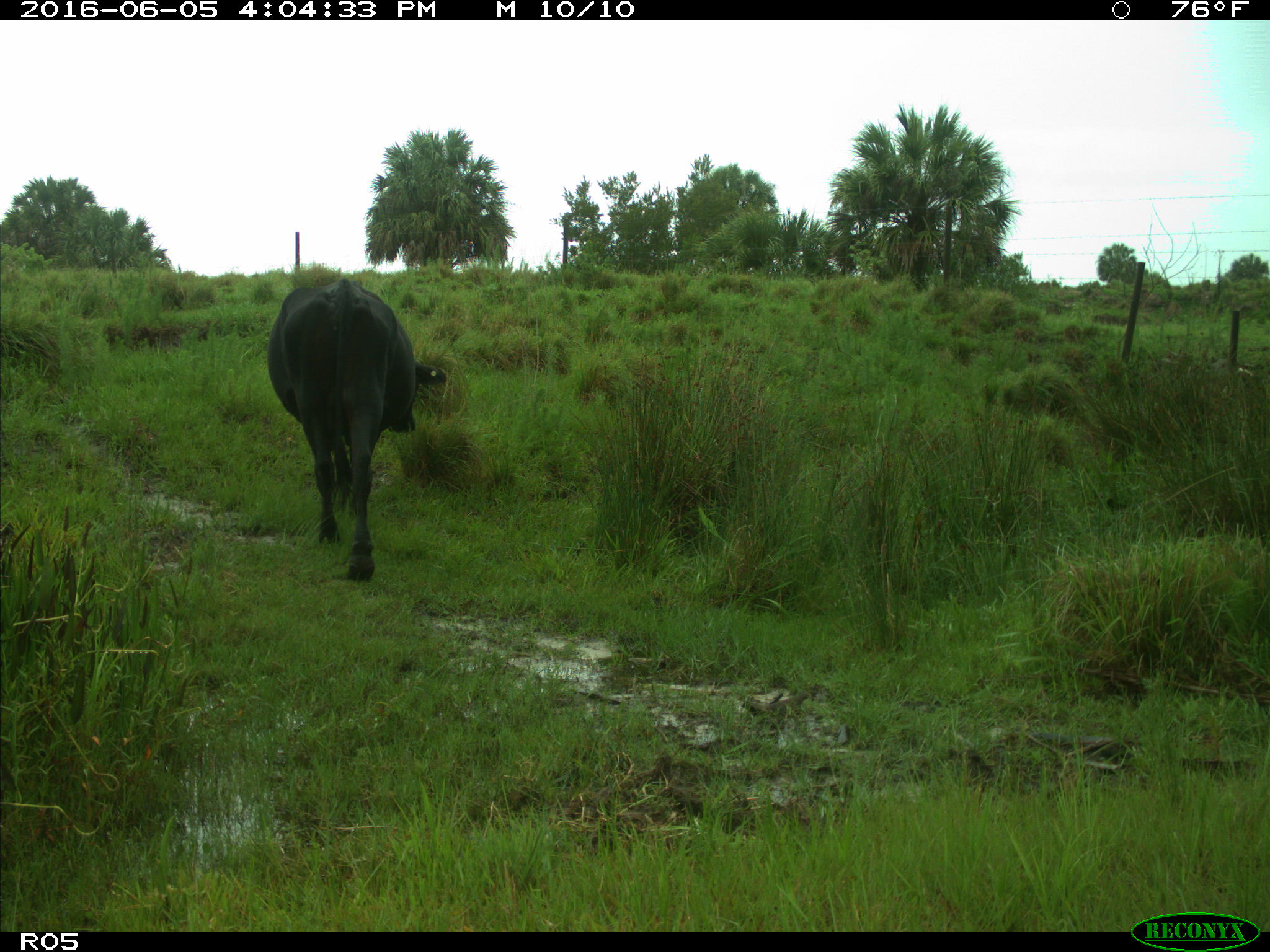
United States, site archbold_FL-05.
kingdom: Animalia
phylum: Chordata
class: Mammalia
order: Artiodactyla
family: Bovidae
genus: Bos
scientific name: Bos taurus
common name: domestic cow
Bos taurus (domestic cow).